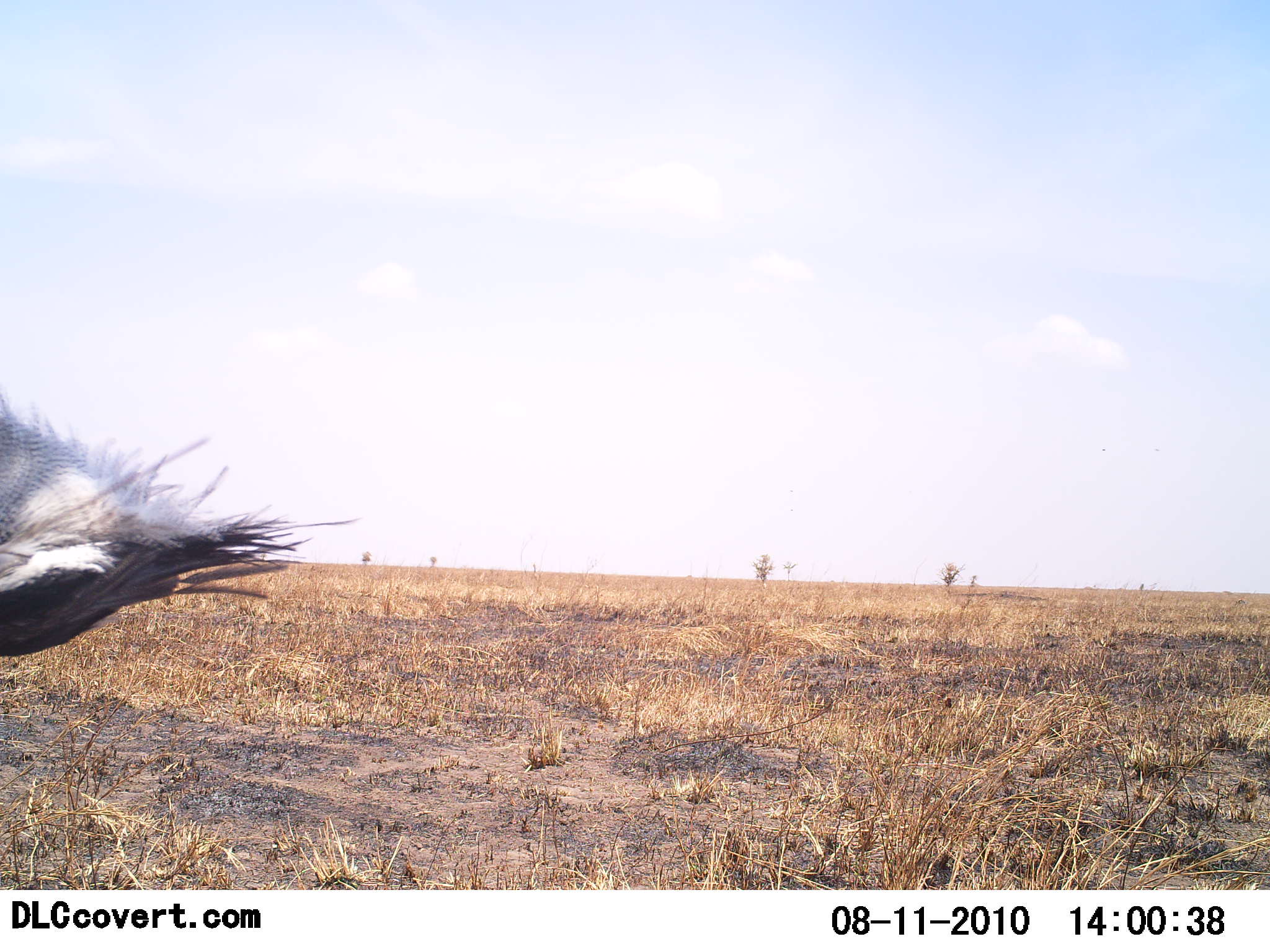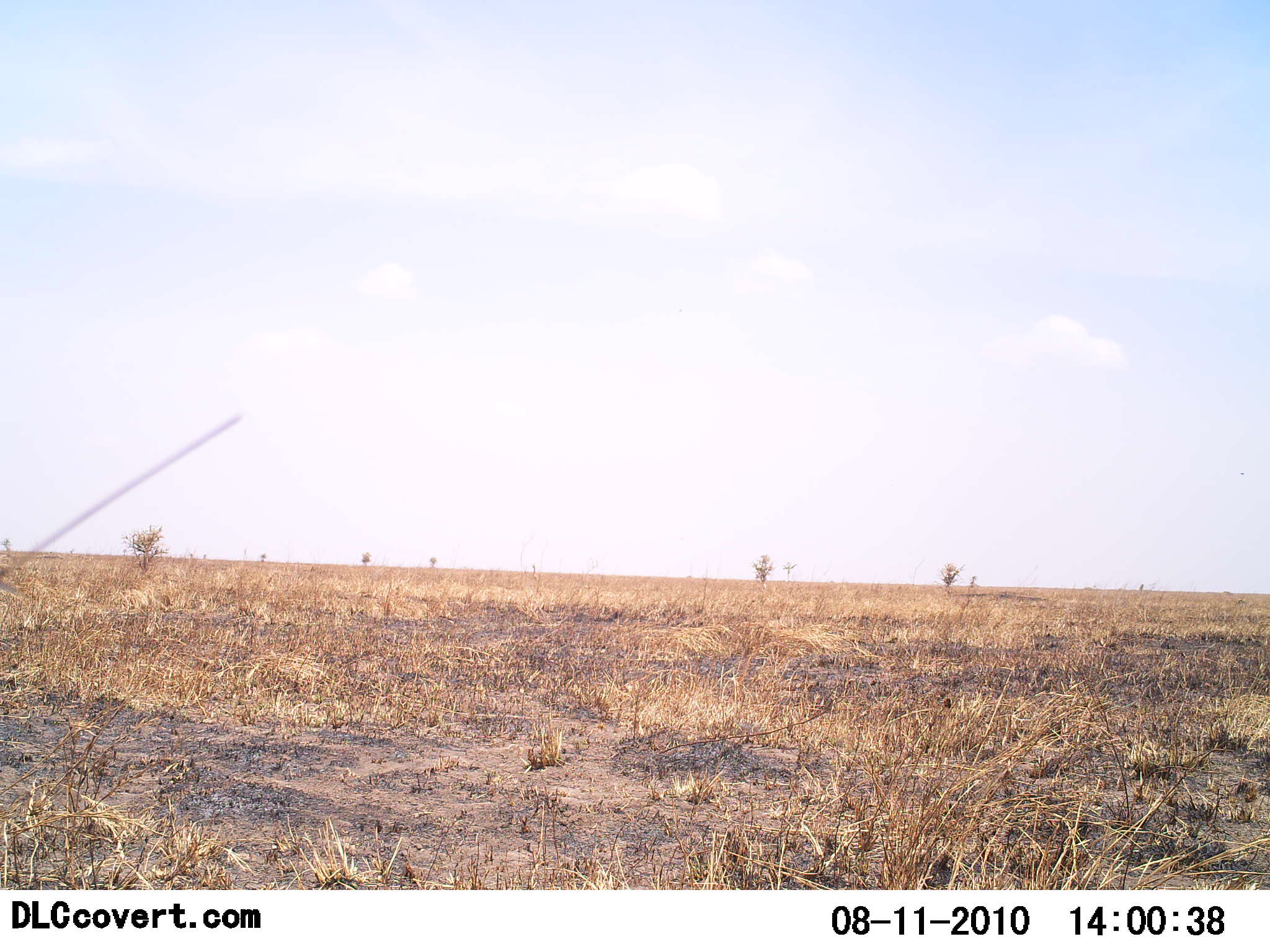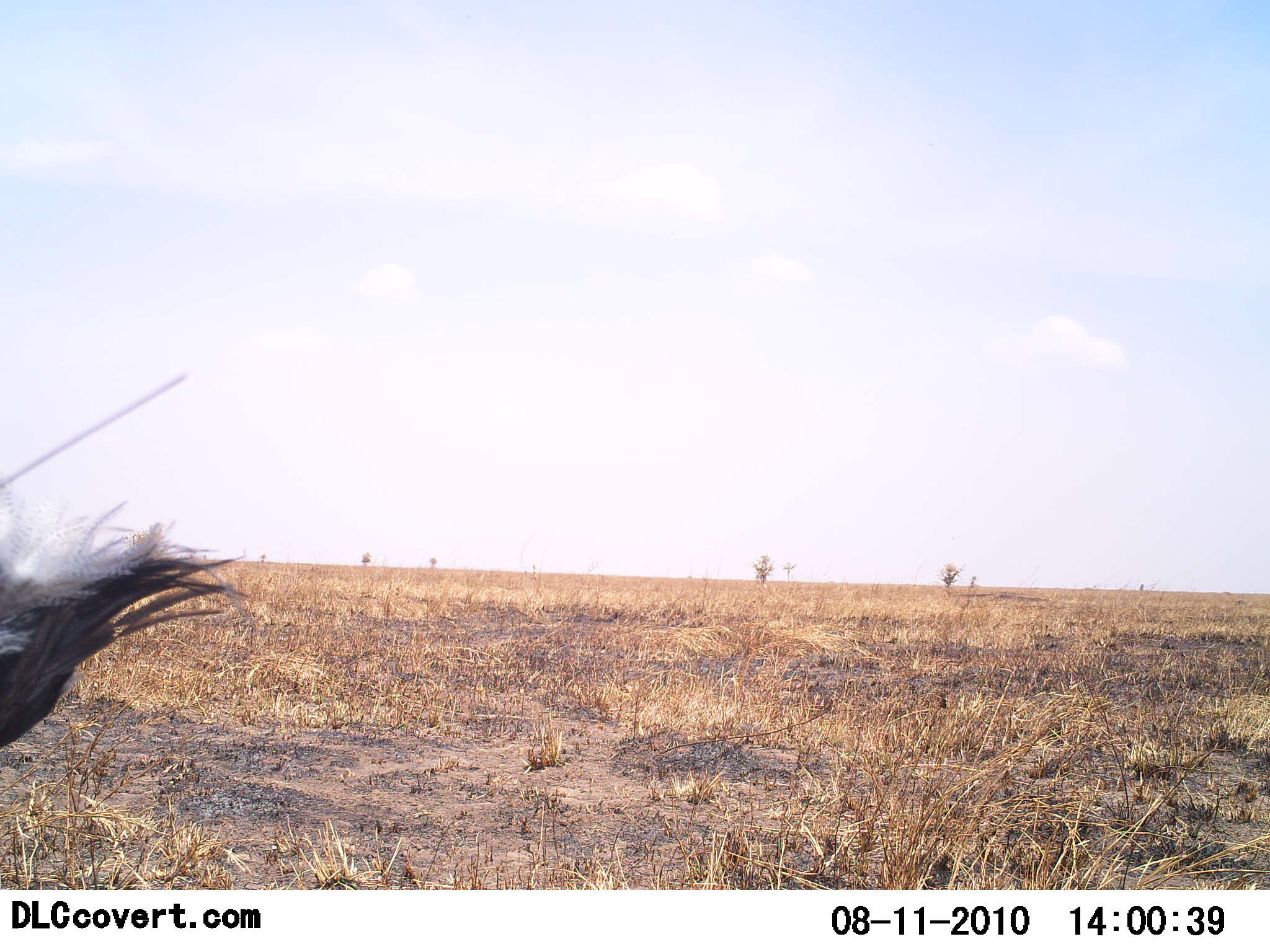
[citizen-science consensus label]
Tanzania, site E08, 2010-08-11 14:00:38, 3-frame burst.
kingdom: Animalia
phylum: Chordata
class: Aves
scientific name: Aves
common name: bird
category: otherbird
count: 1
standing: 23%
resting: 0%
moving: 69%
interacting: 8%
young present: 0%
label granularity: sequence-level